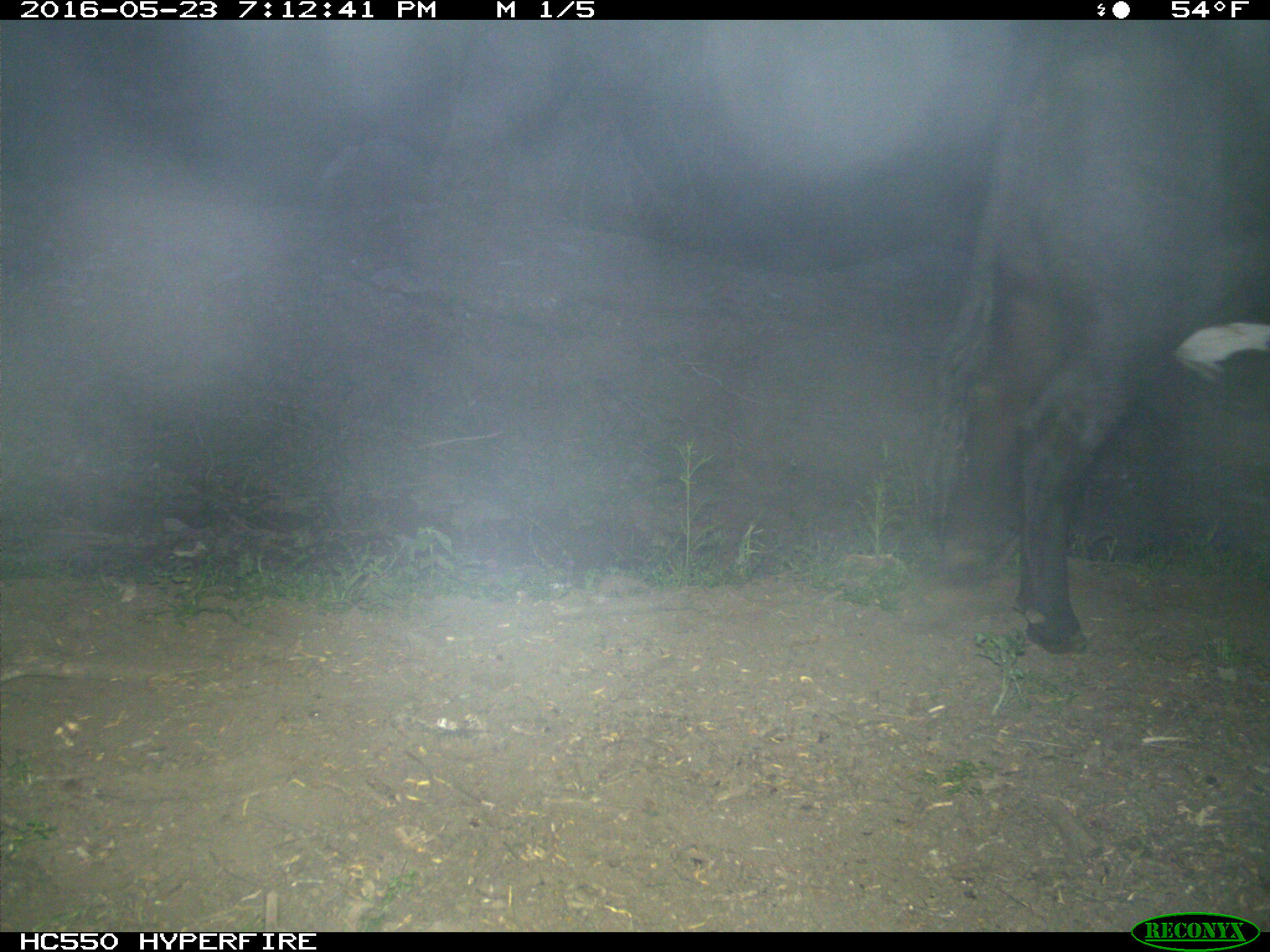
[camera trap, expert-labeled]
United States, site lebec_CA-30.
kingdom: Animalia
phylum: Chordata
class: Mammalia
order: Artiodactyla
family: Bovidae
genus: Bos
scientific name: Bos taurus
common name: domestic cow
Bos taurus (domestic cow).